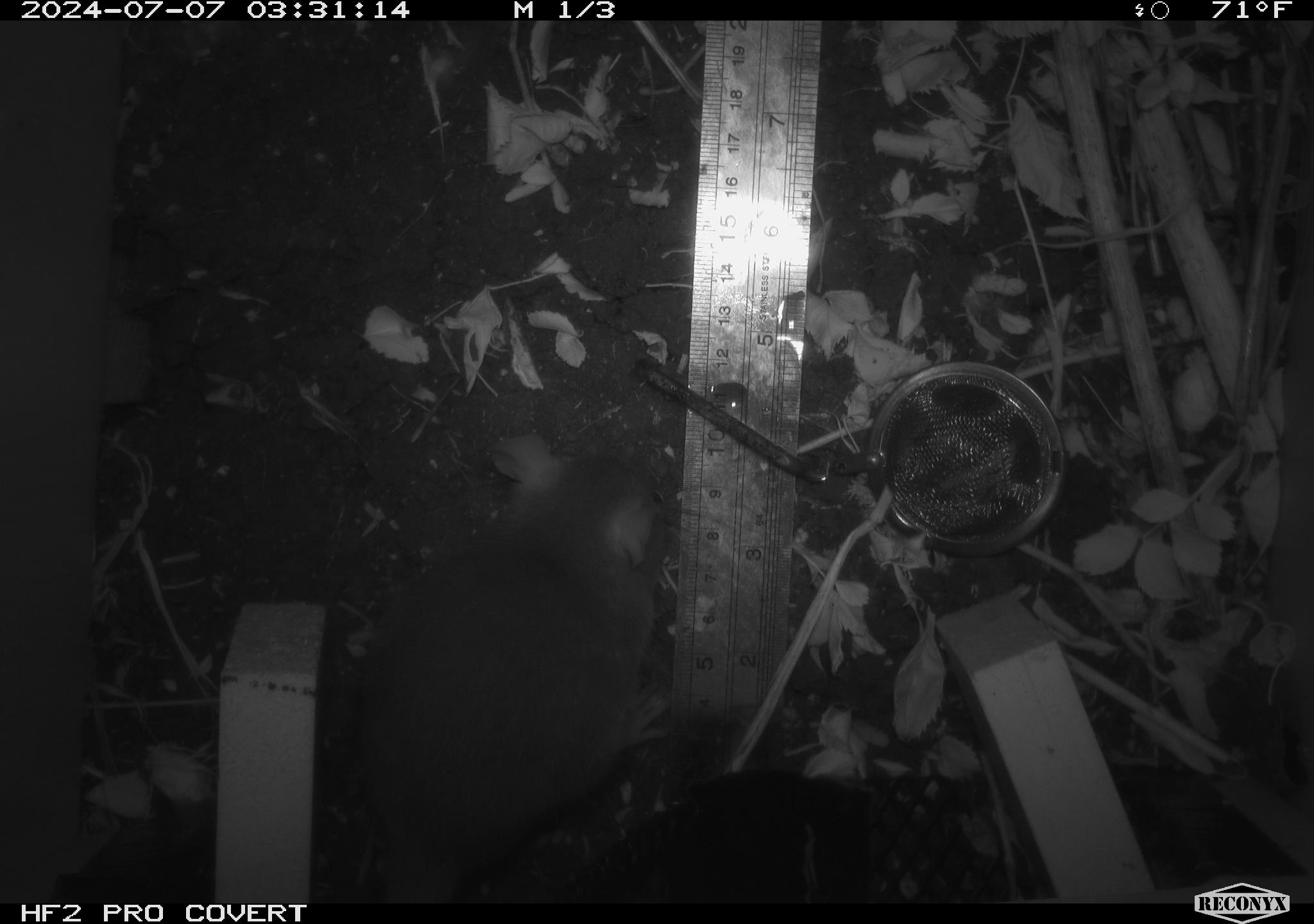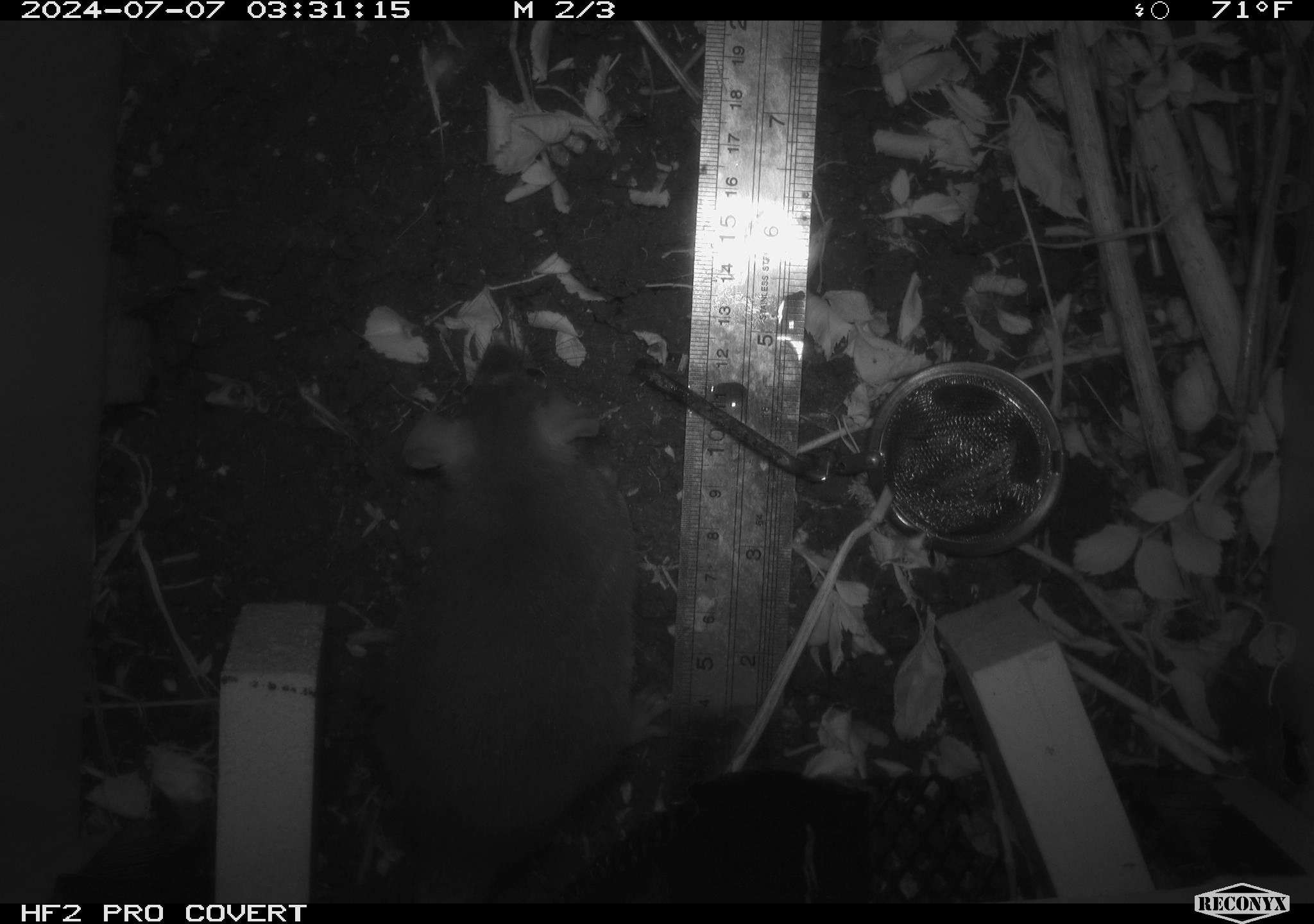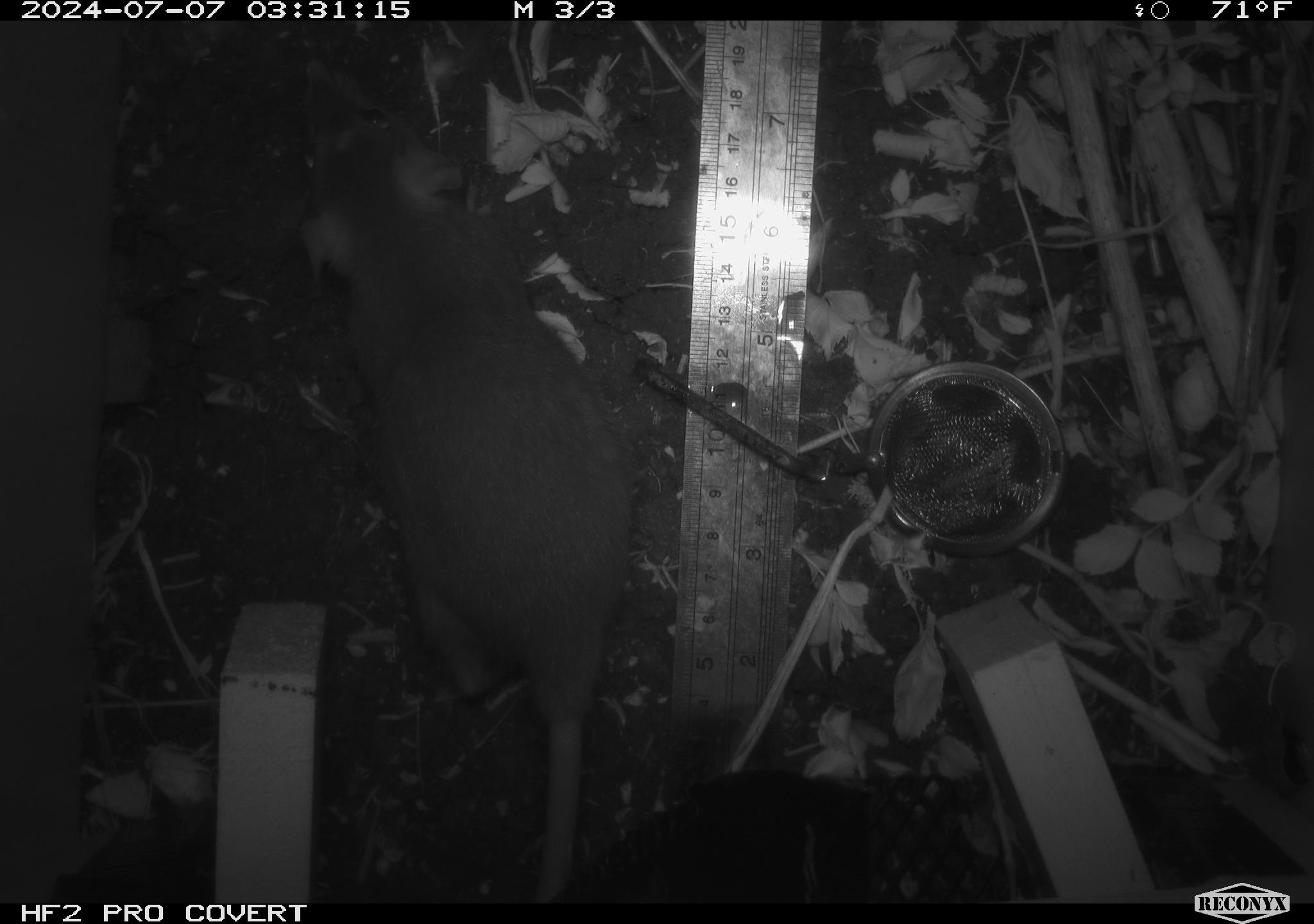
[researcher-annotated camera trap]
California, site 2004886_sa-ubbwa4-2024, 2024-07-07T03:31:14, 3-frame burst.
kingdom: Animalia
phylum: Chordata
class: Mammalia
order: Rodentia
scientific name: Rodentia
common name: woodrat or rat or mouse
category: woodrat or rat or mouse species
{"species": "woodrat or rat or mouse species (woodrat or rat or mouse) (Rodentia)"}